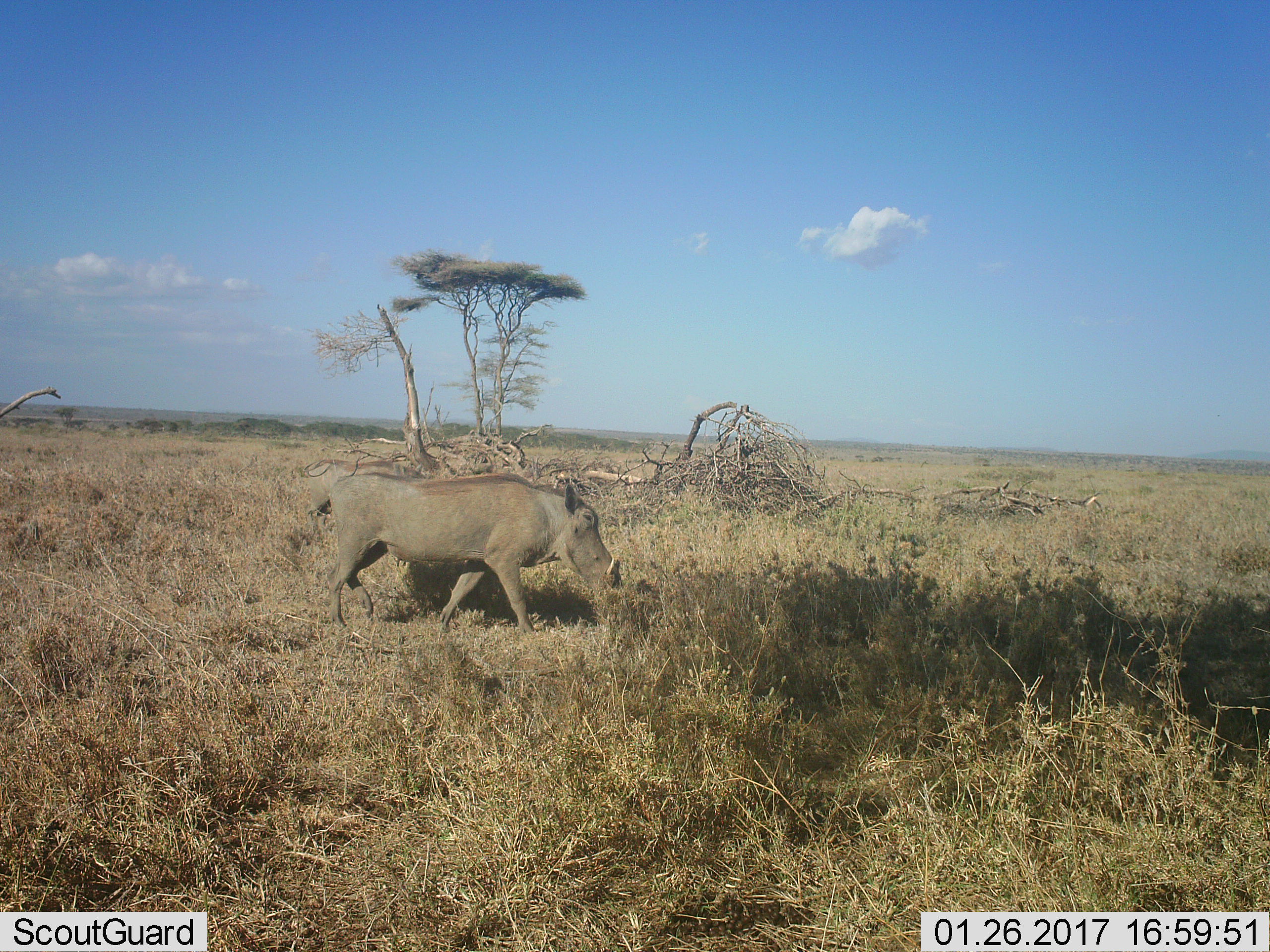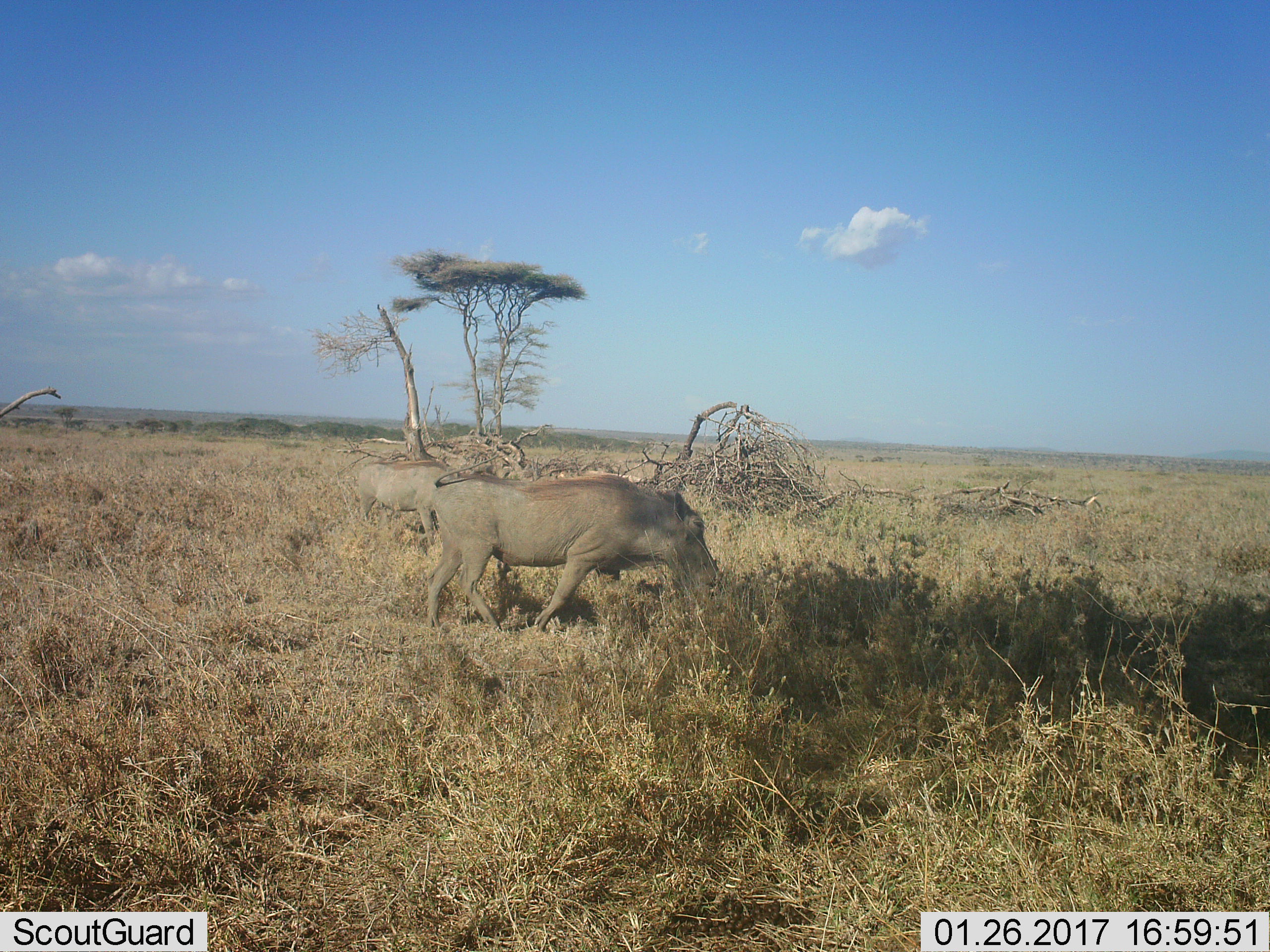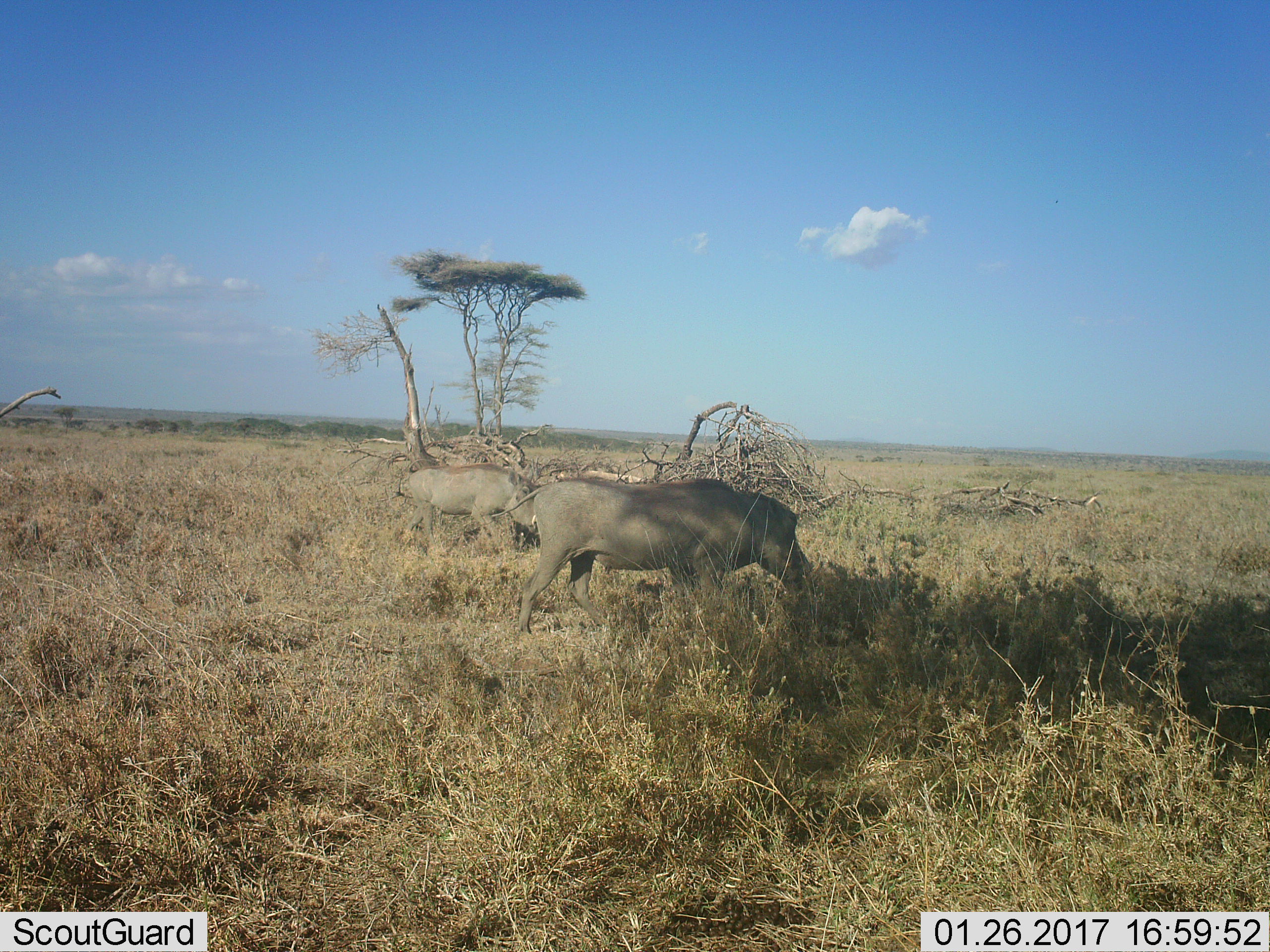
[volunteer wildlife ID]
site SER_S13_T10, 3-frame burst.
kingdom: Animalia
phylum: Chordata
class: Mammalia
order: Artiodactyla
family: Suidae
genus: Phacochoerus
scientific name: Phacochoerus africanus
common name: warthog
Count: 2.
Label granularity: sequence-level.